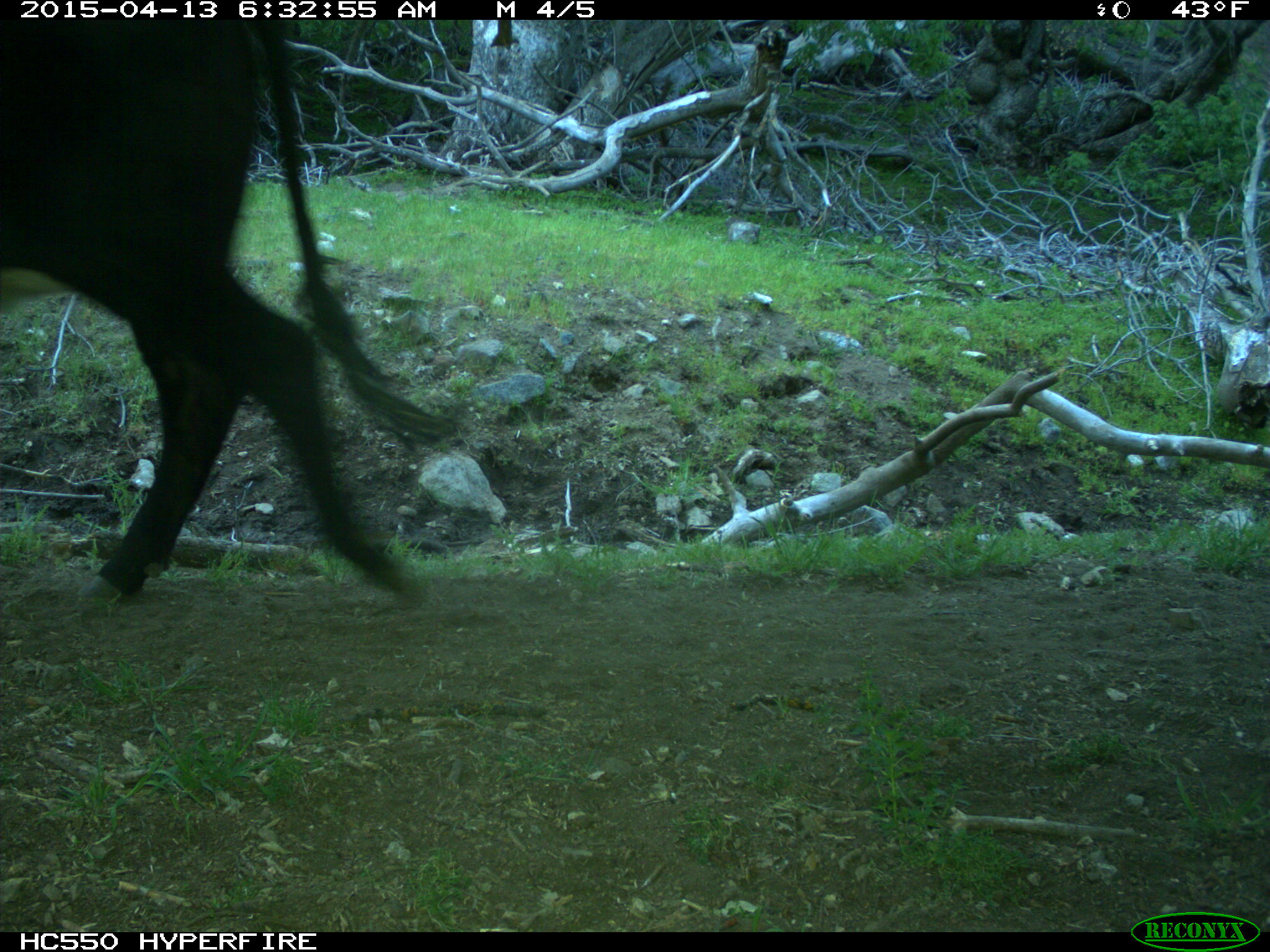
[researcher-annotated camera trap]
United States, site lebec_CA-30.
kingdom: Animalia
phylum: Chordata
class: Mammalia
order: Artiodactyla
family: Bovidae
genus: Bos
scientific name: Bos taurus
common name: domestic cow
Bos taurus (domestic cow).